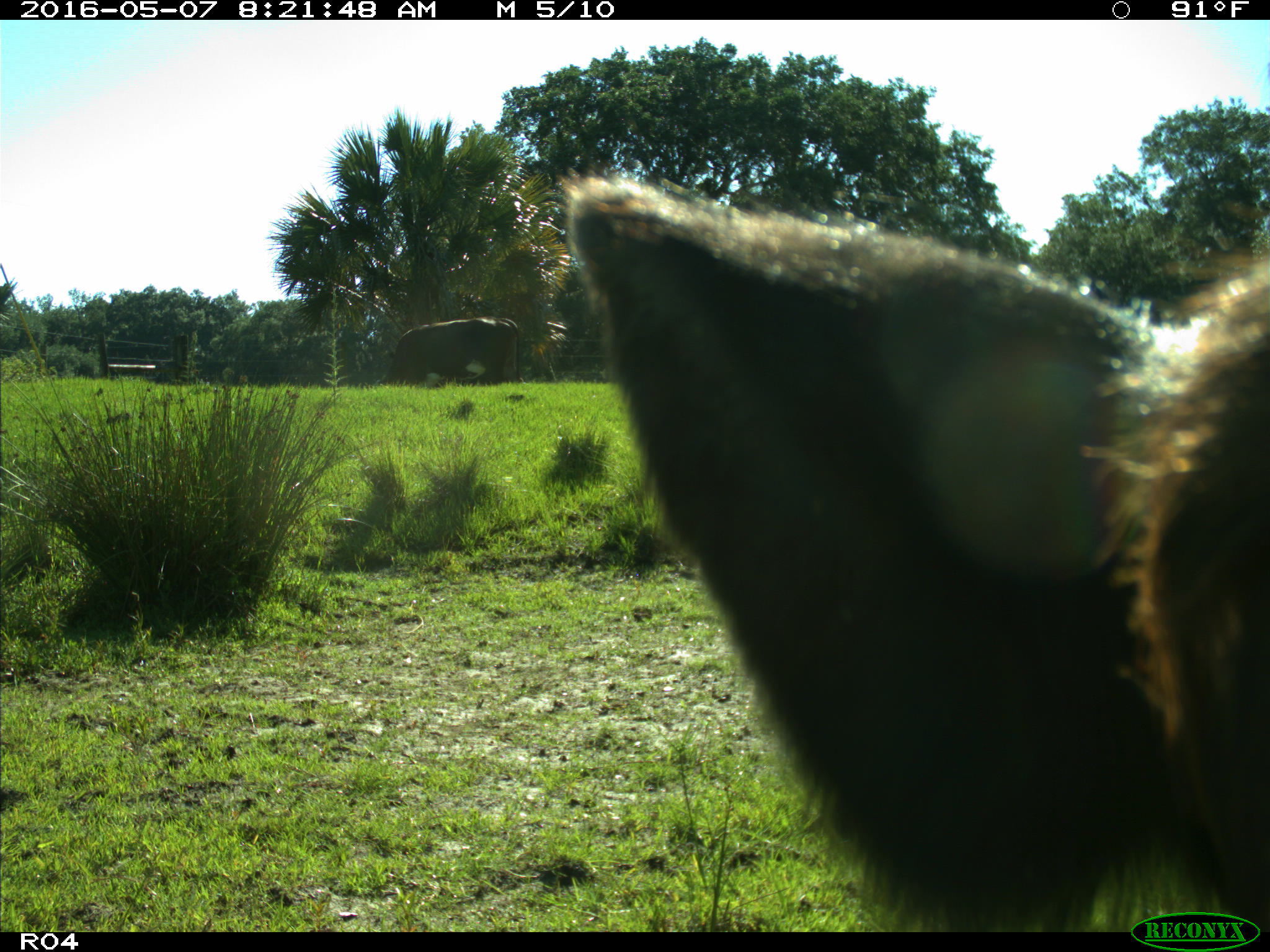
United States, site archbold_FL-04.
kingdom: Animalia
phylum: Chordata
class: Mammalia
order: Artiodactyla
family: Bovidae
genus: Bos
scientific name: Bos taurus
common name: domestic cow